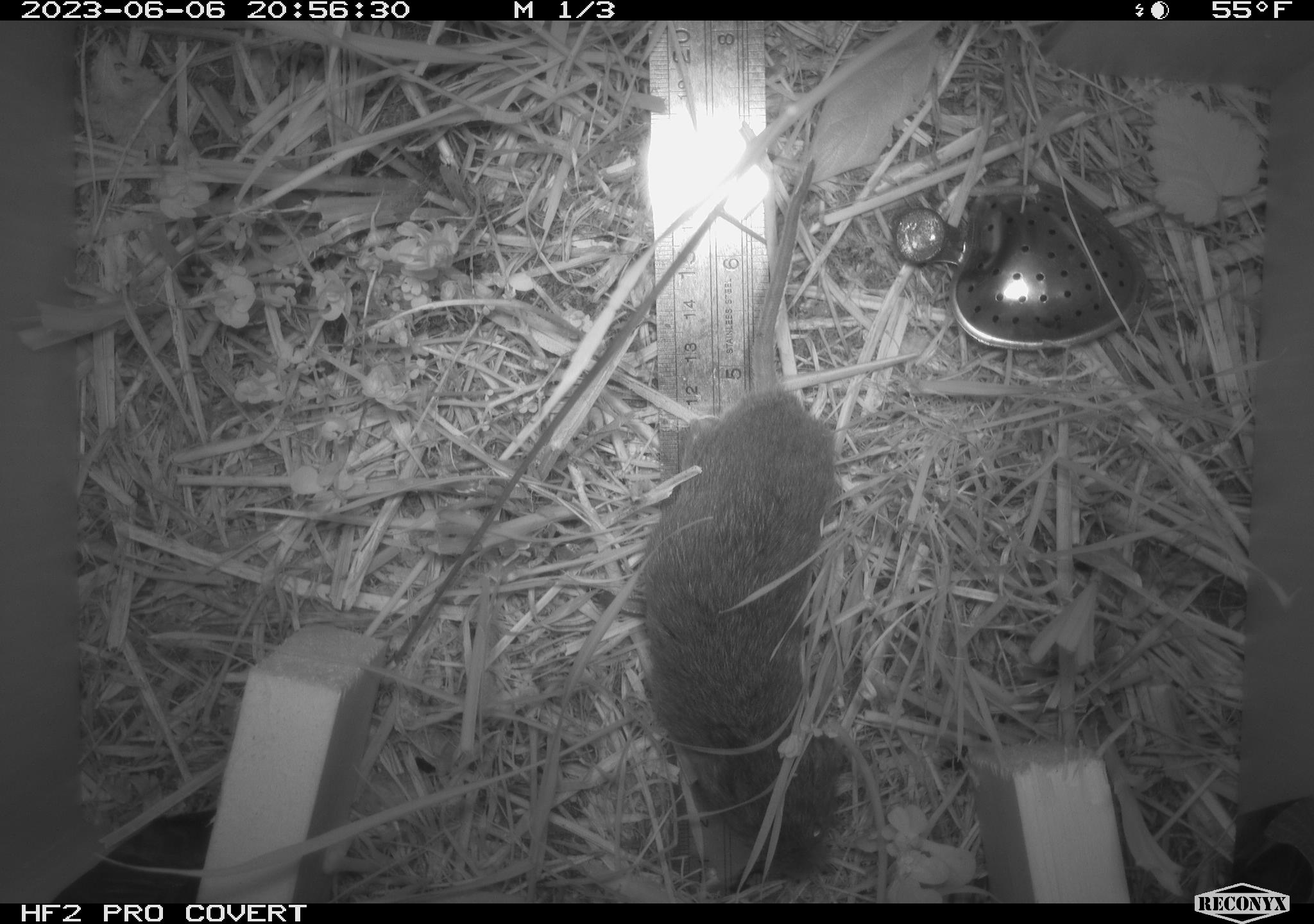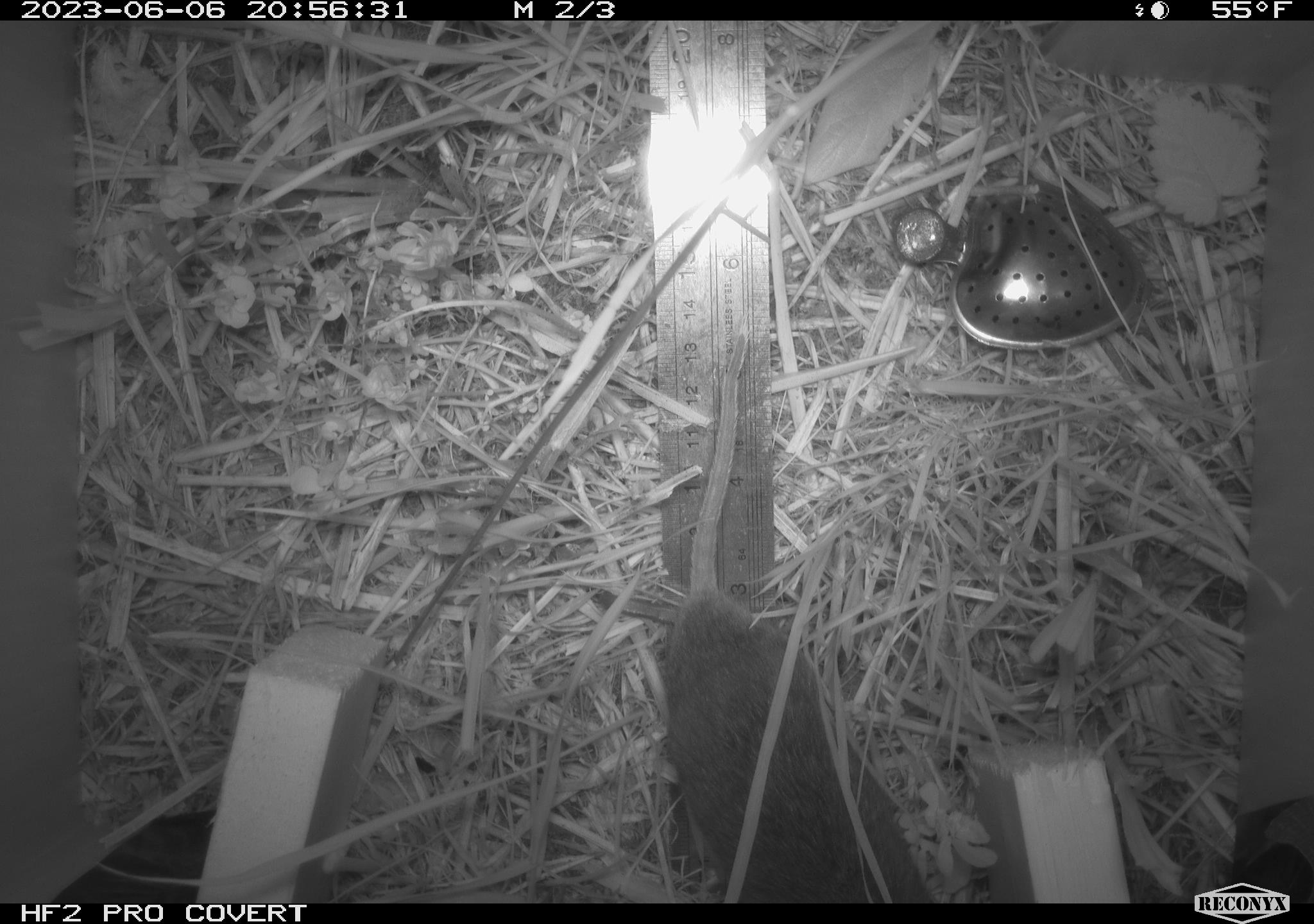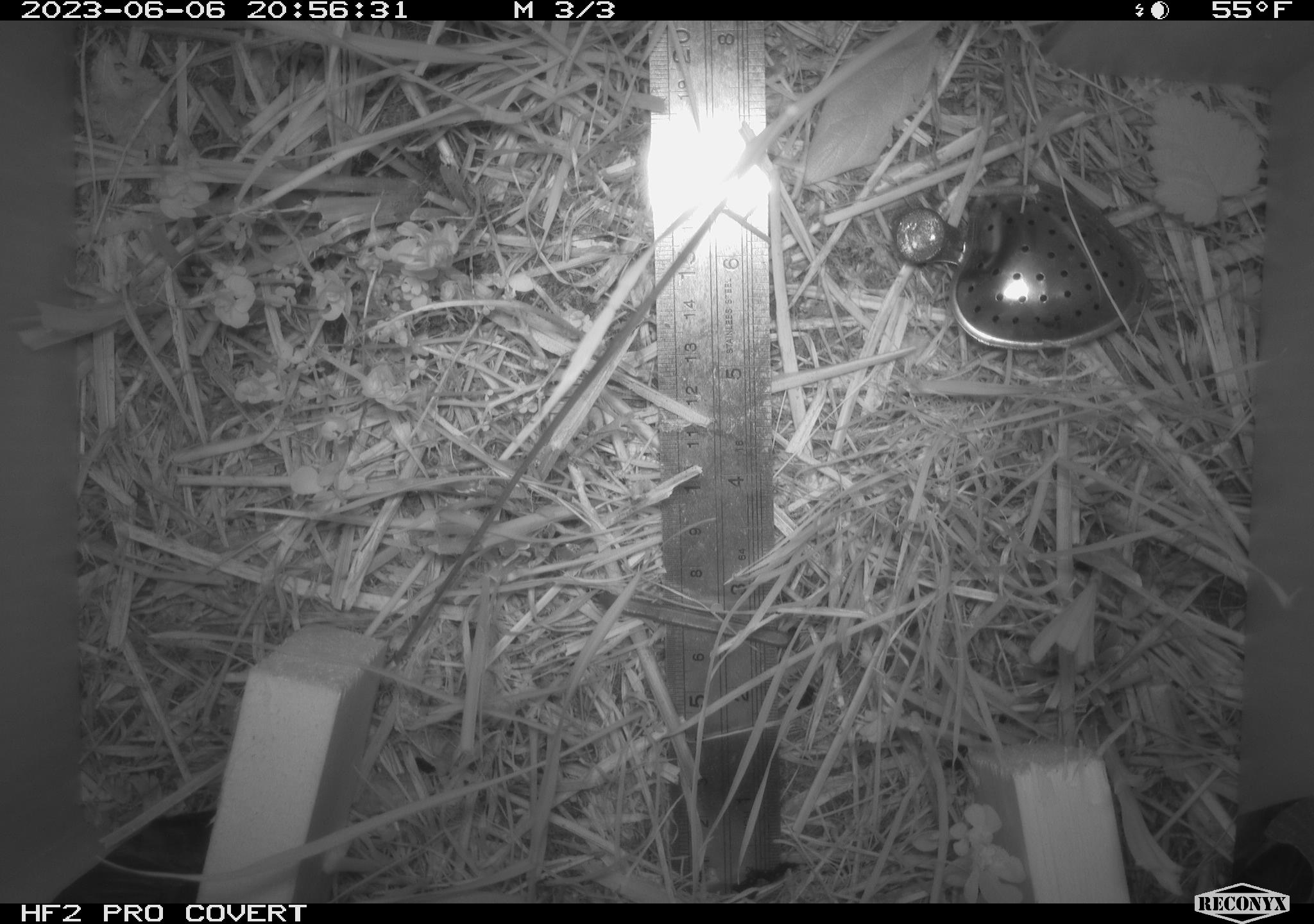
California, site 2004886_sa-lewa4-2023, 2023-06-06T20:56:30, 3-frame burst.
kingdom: Animalia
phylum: Chordata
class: Mammalia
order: Rodentia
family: Cricetidae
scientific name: Cricetidae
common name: hamsters, voles, lemmings, and allies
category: cricetidae family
Cricetidae family (hamsters, voles, lemmings, and allies) (Cricetidae).